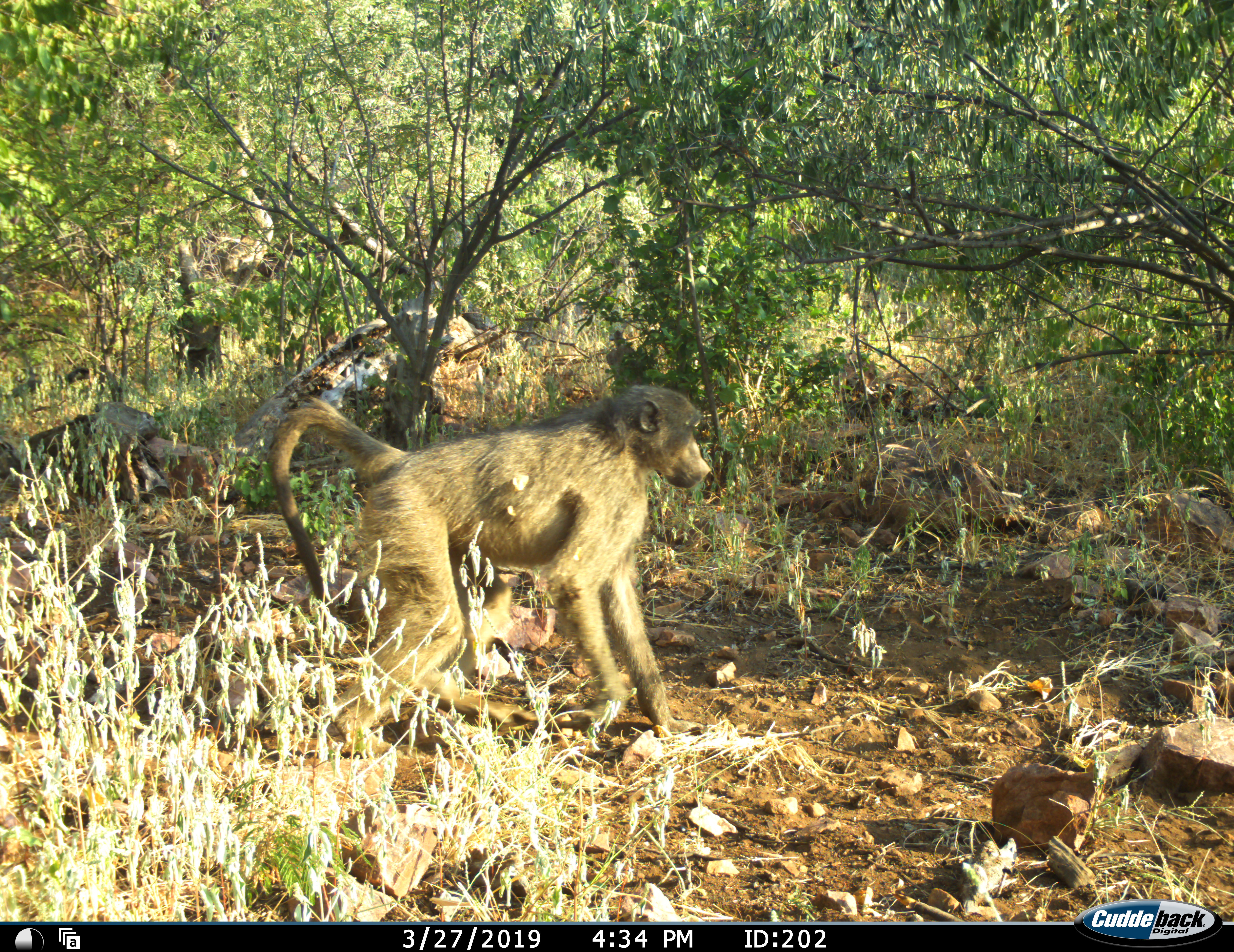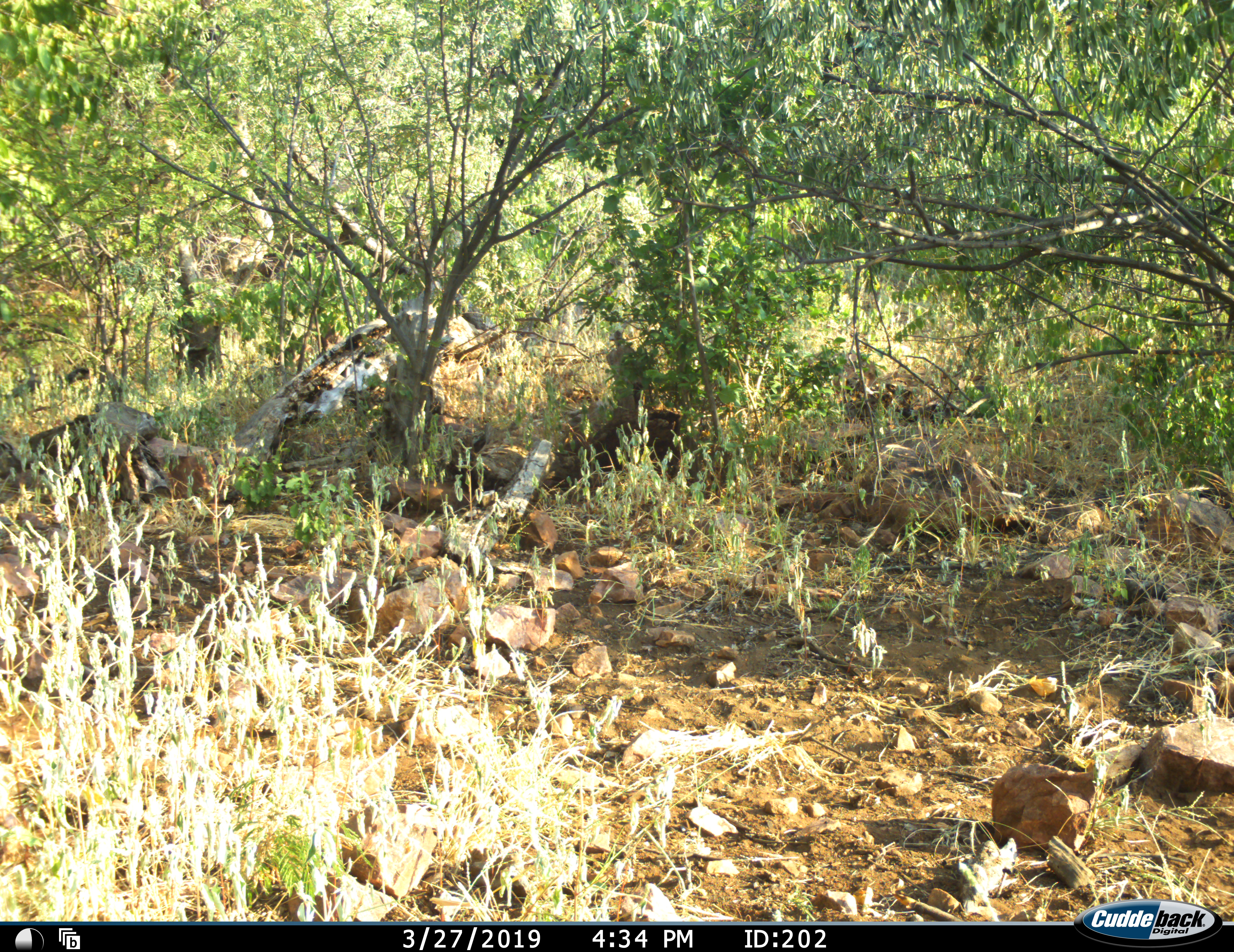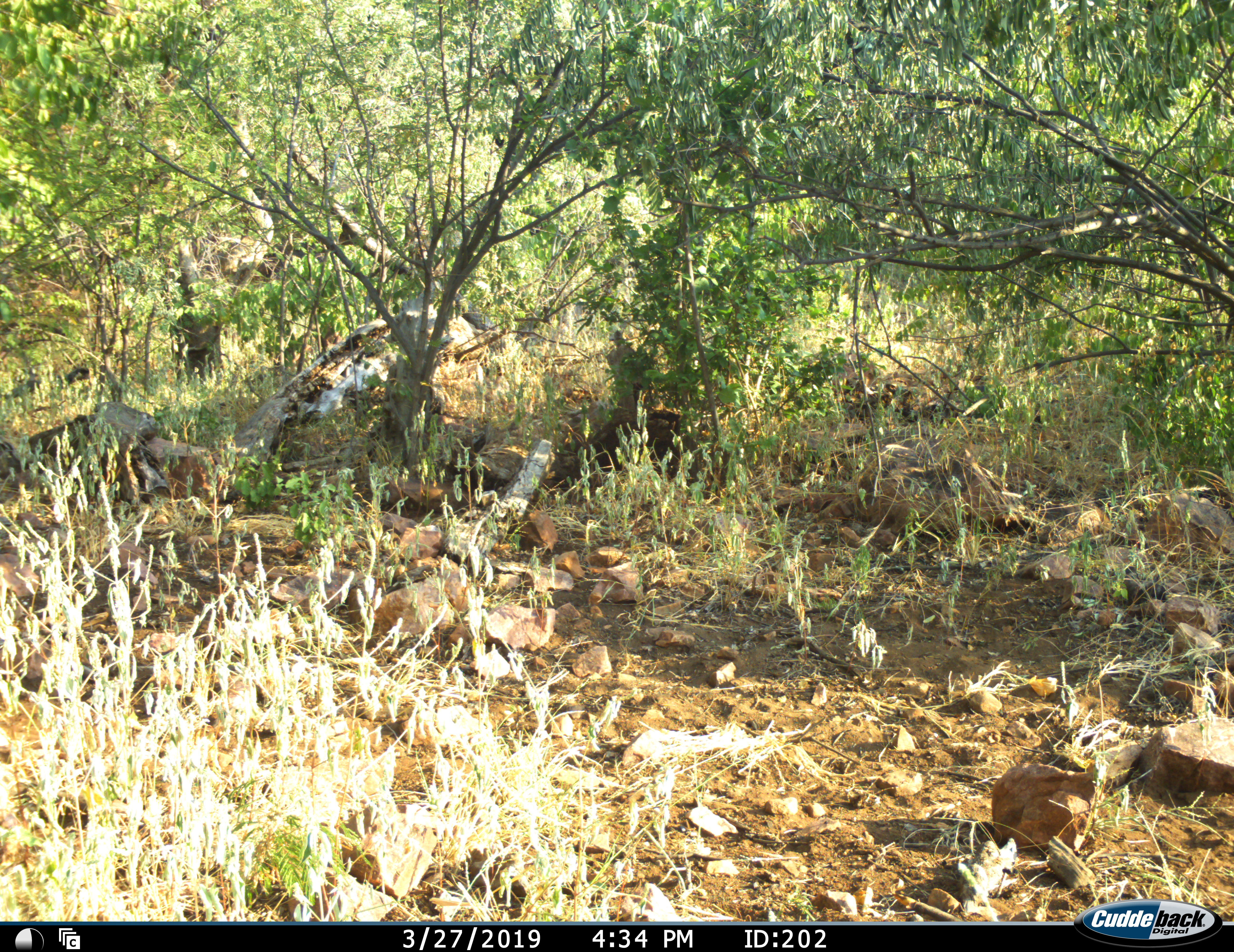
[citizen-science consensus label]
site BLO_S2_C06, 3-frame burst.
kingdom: Animalia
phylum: Chordata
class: Mammalia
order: Primates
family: Cercopithecidae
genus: Papio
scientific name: Papio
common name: baboon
Baboon (Papio), count 1. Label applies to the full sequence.